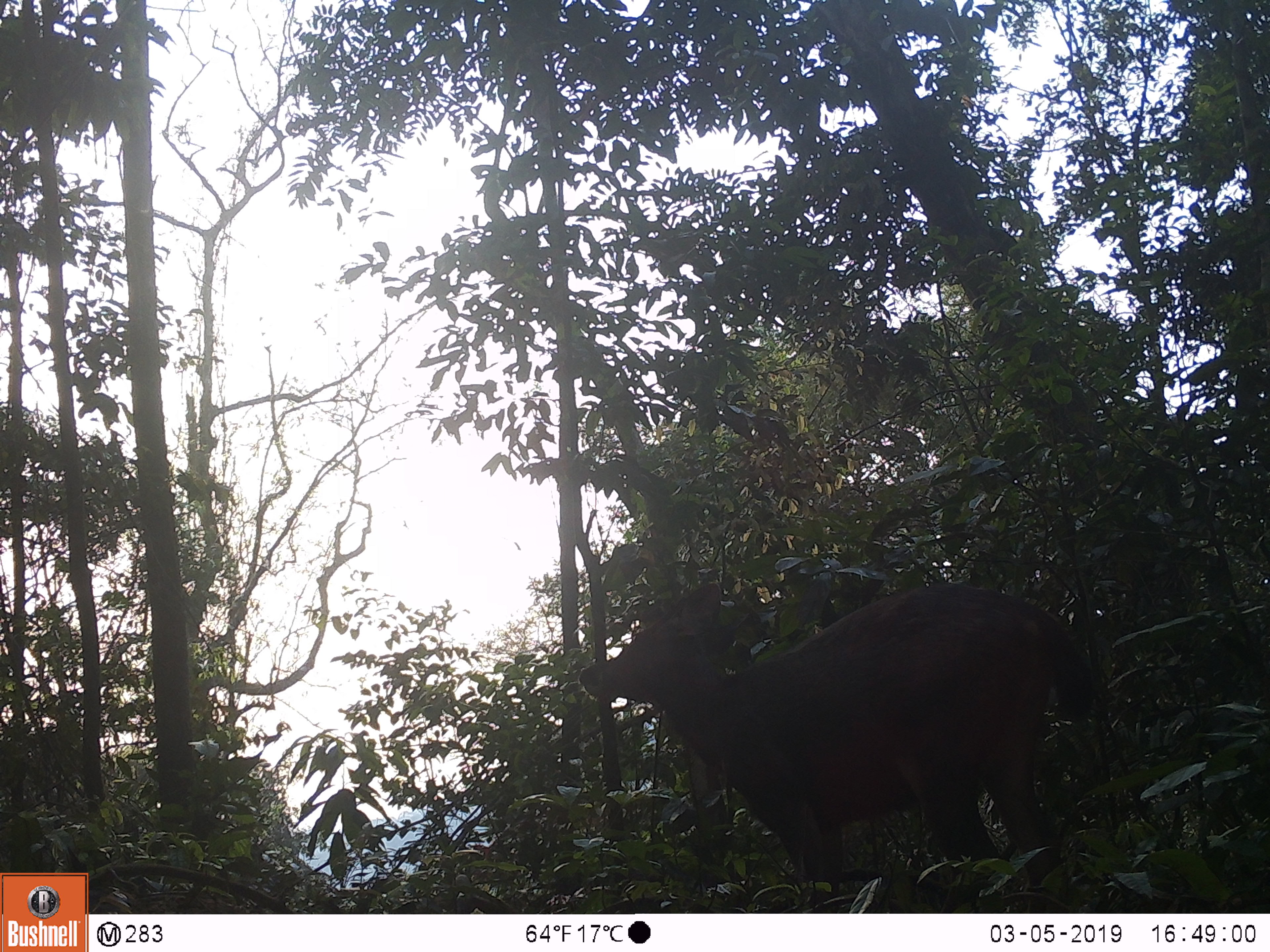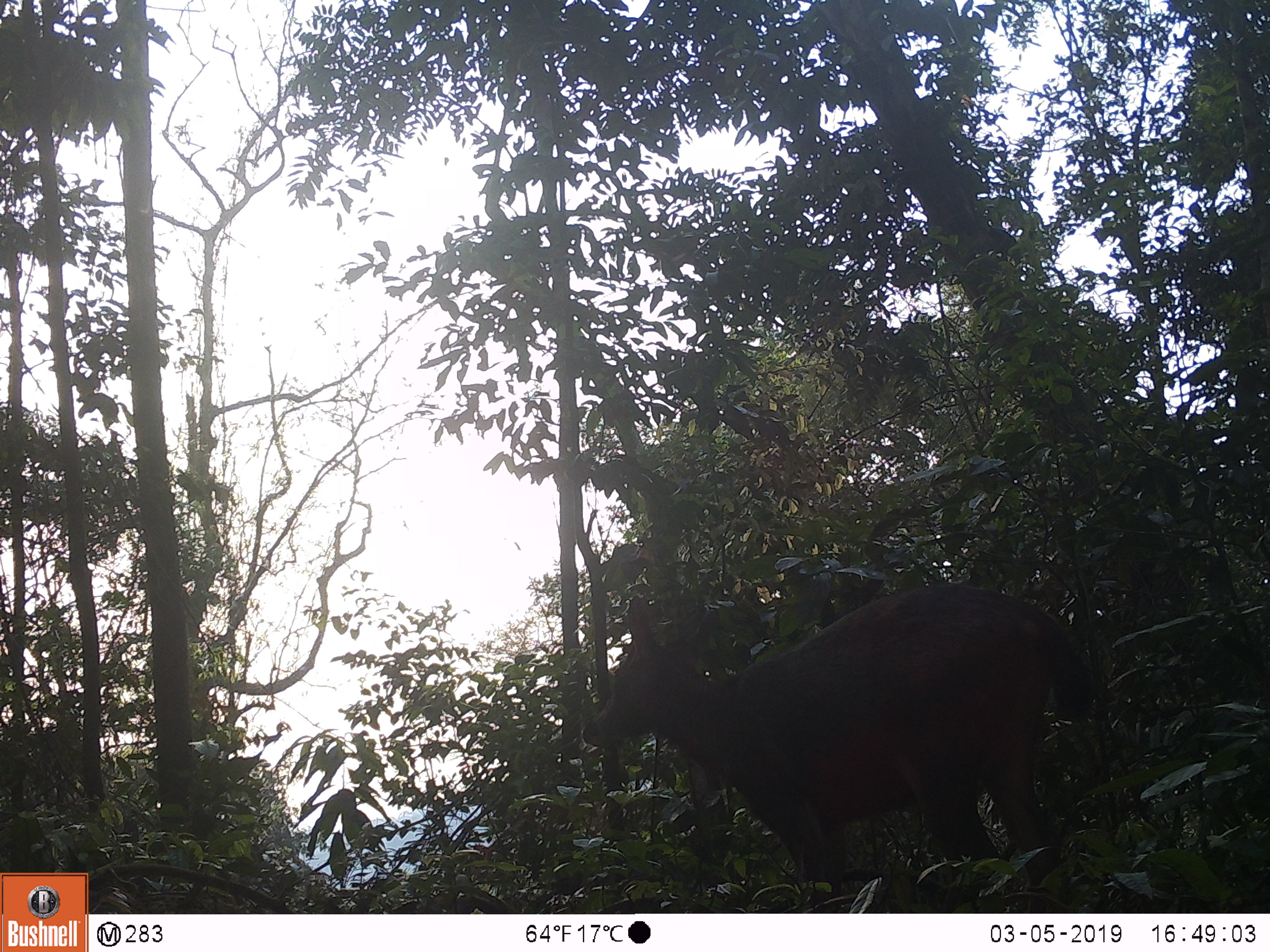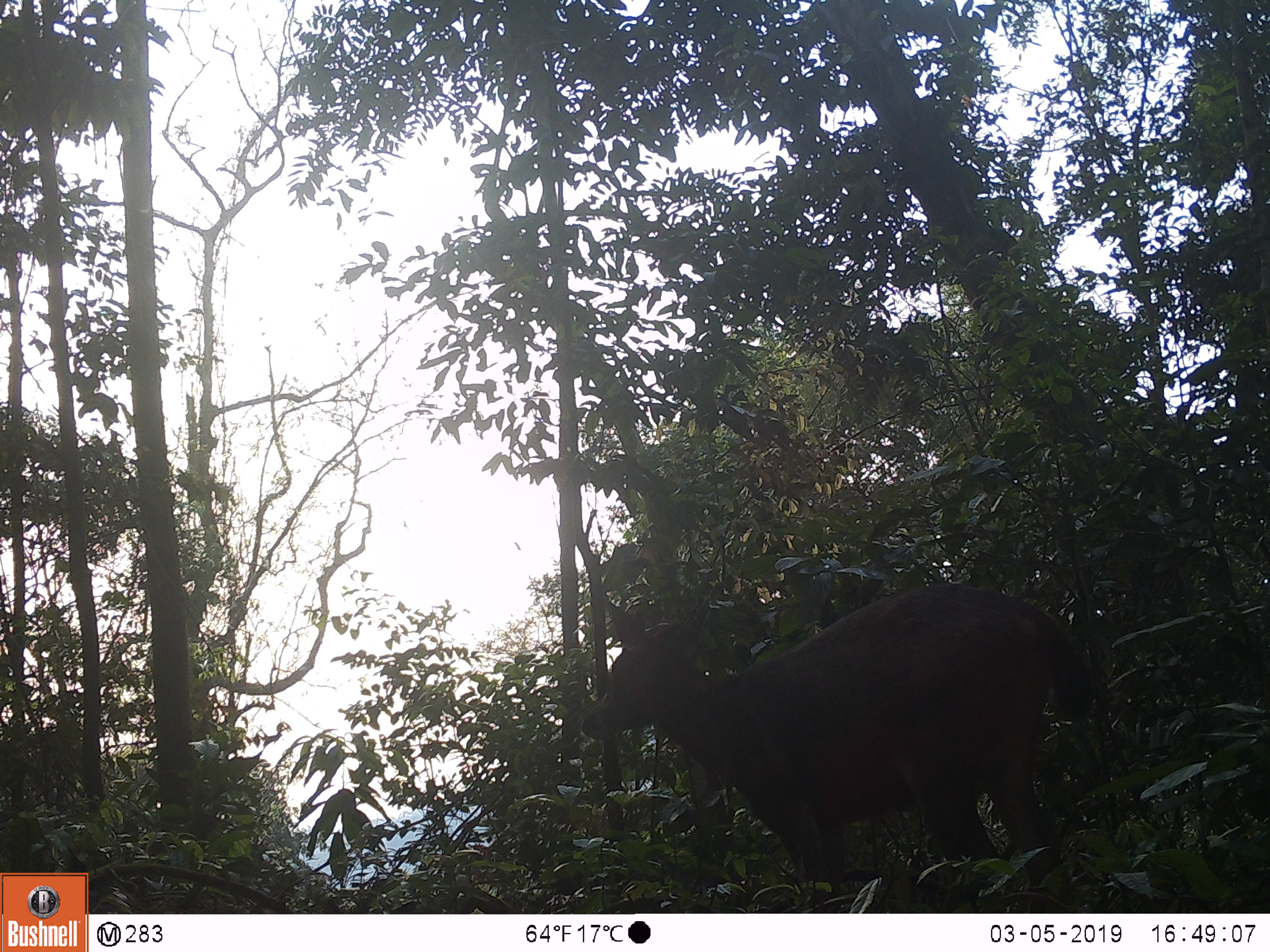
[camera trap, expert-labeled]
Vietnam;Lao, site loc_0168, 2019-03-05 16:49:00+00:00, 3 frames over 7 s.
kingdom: Animalia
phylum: Chordata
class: Mammalia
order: Artiodactyla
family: Cervidae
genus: Rusa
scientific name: Rusa unicolor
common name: sambar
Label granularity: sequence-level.